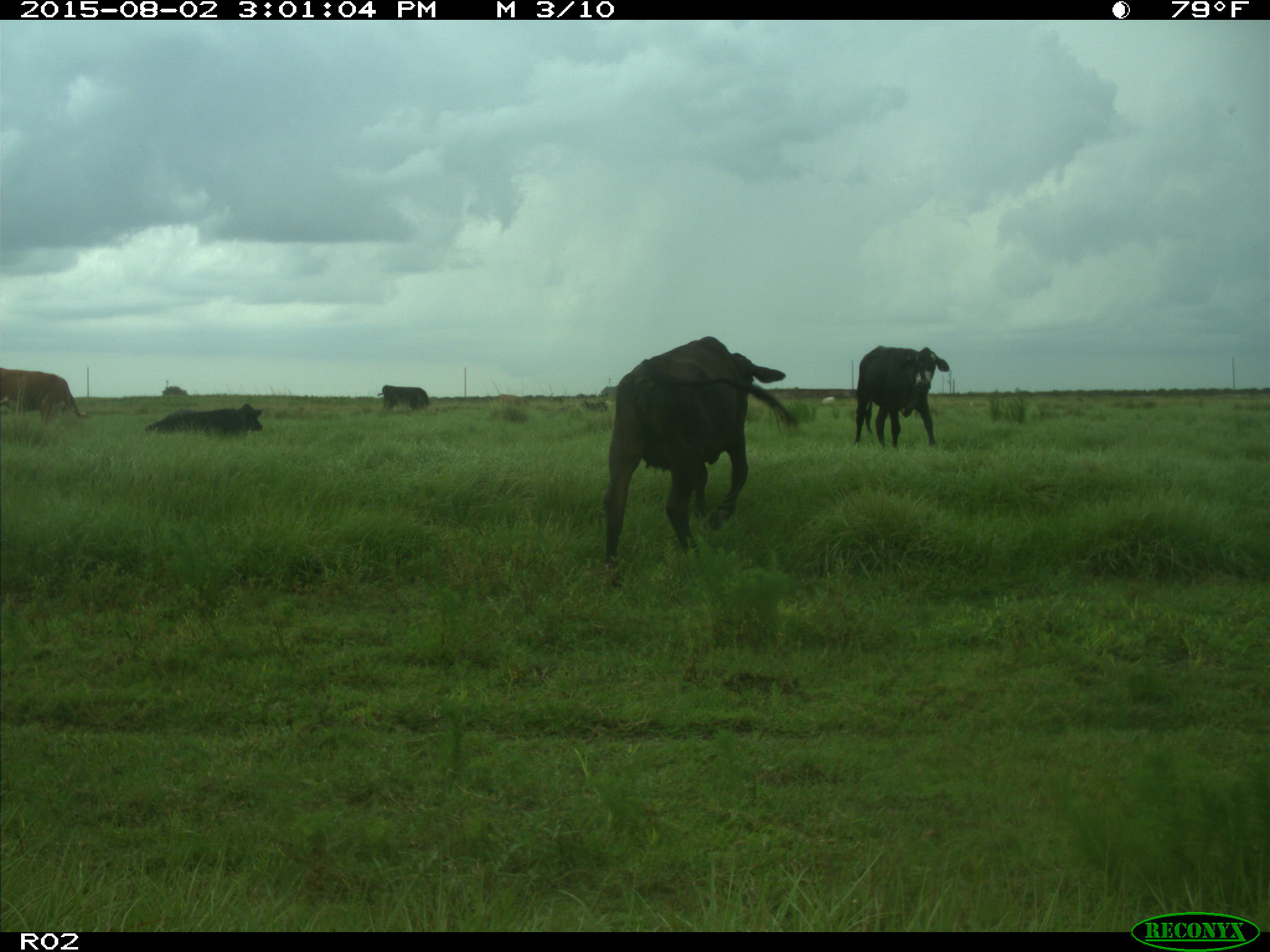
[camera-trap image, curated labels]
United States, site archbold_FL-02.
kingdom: Animalia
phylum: Chordata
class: Mammalia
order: Artiodactyla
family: Bovidae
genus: Bos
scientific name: Bos taurus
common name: domestic cow